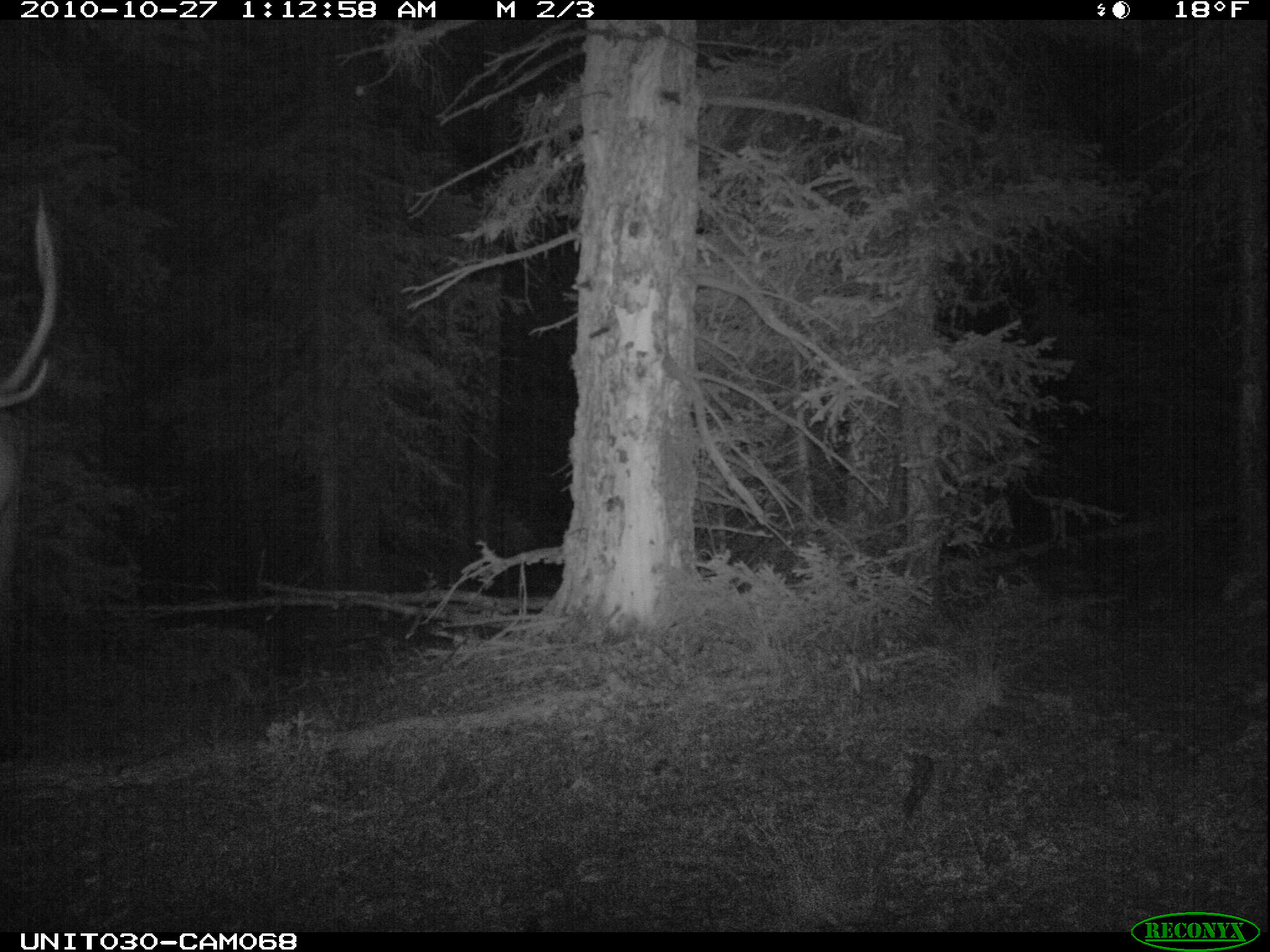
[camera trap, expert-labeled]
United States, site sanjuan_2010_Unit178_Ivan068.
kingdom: Animalia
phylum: Chordata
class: Mammalia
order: Artiodactyla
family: Cervidae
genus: Cervus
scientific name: Cervus elaphus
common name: red deer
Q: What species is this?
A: Cervus elaphus (red deer).